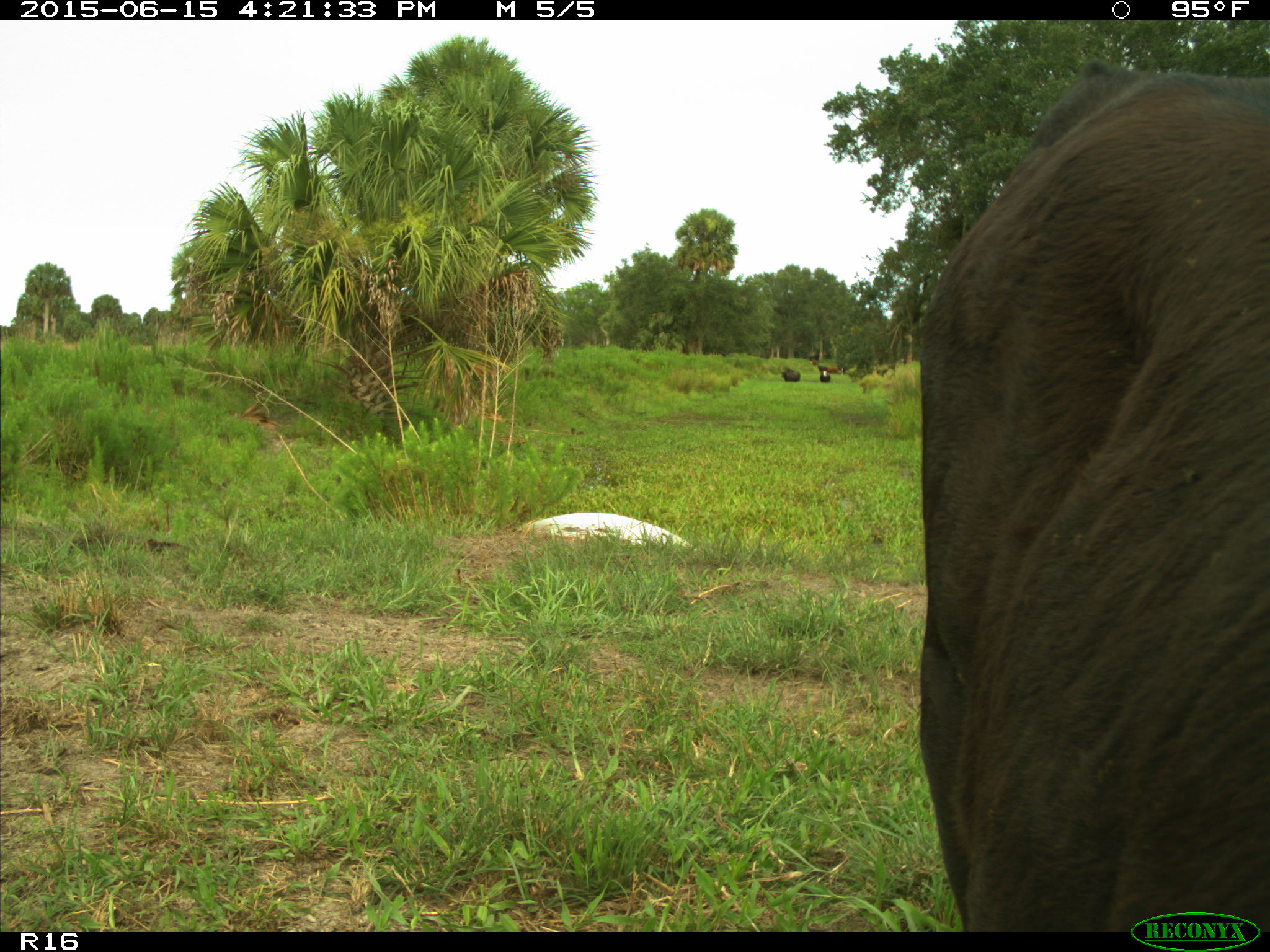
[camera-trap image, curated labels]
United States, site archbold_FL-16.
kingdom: Animalia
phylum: Chordata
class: Mammalia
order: Artiodactyla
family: Bovidae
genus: Bos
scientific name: Bos taurus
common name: domestic cow